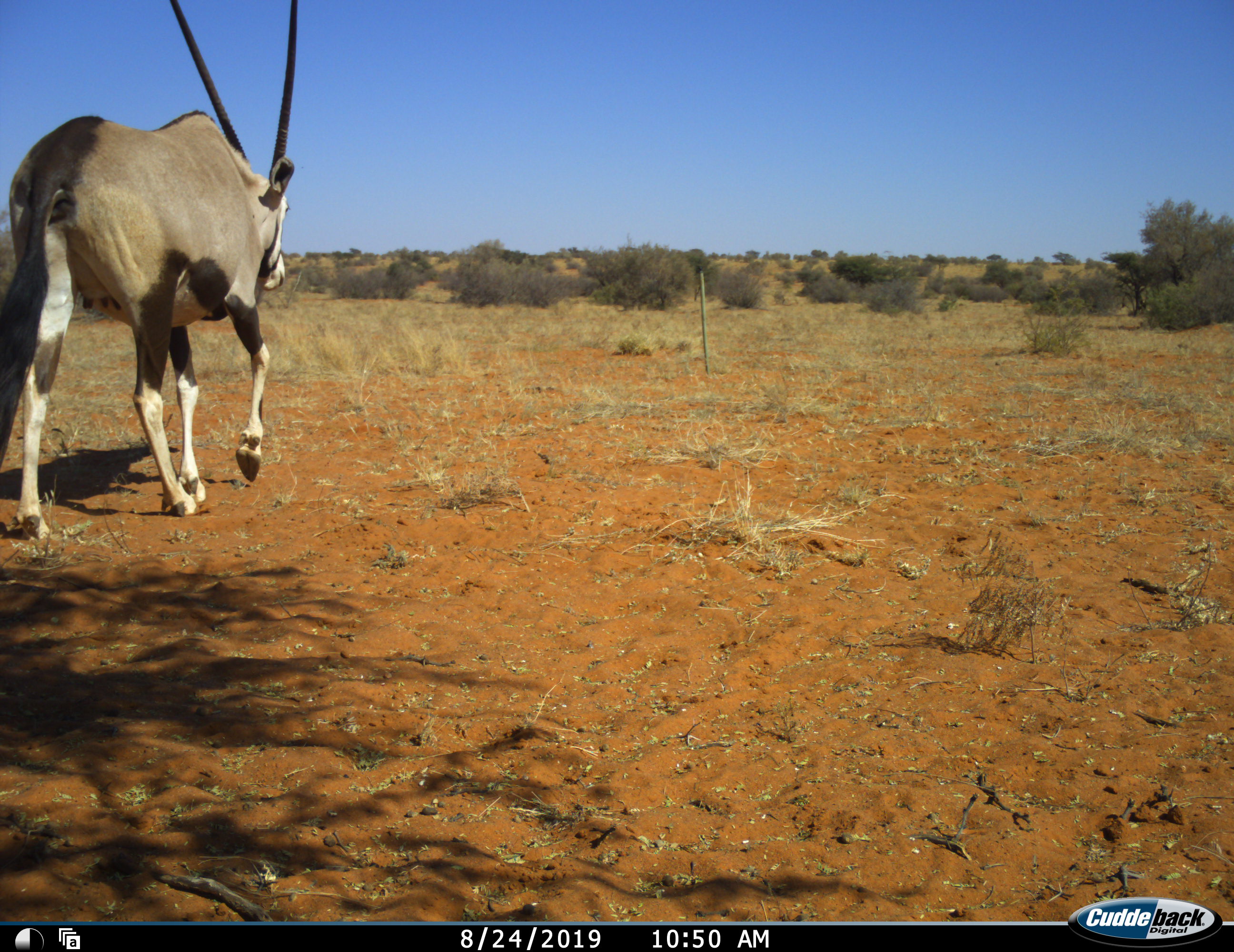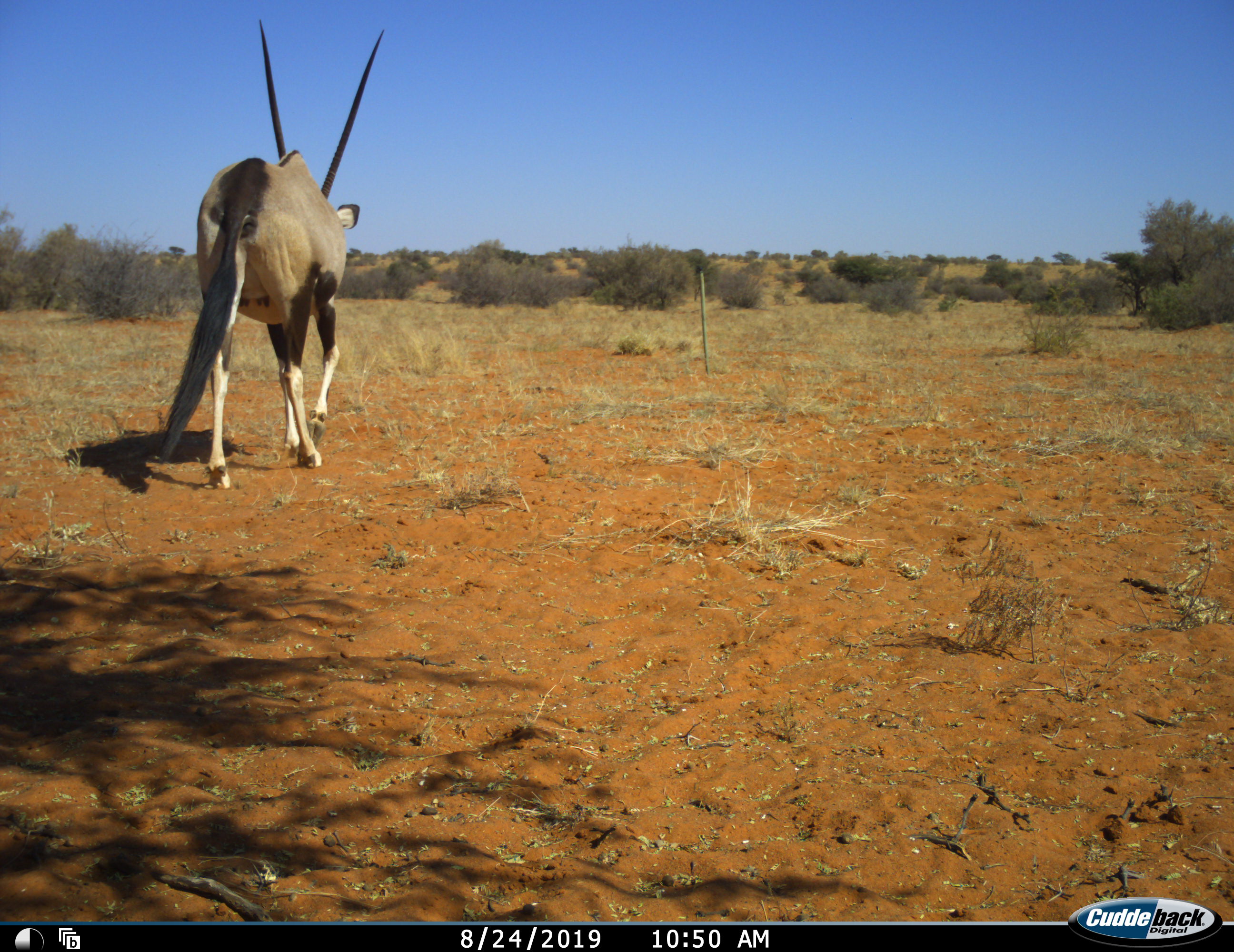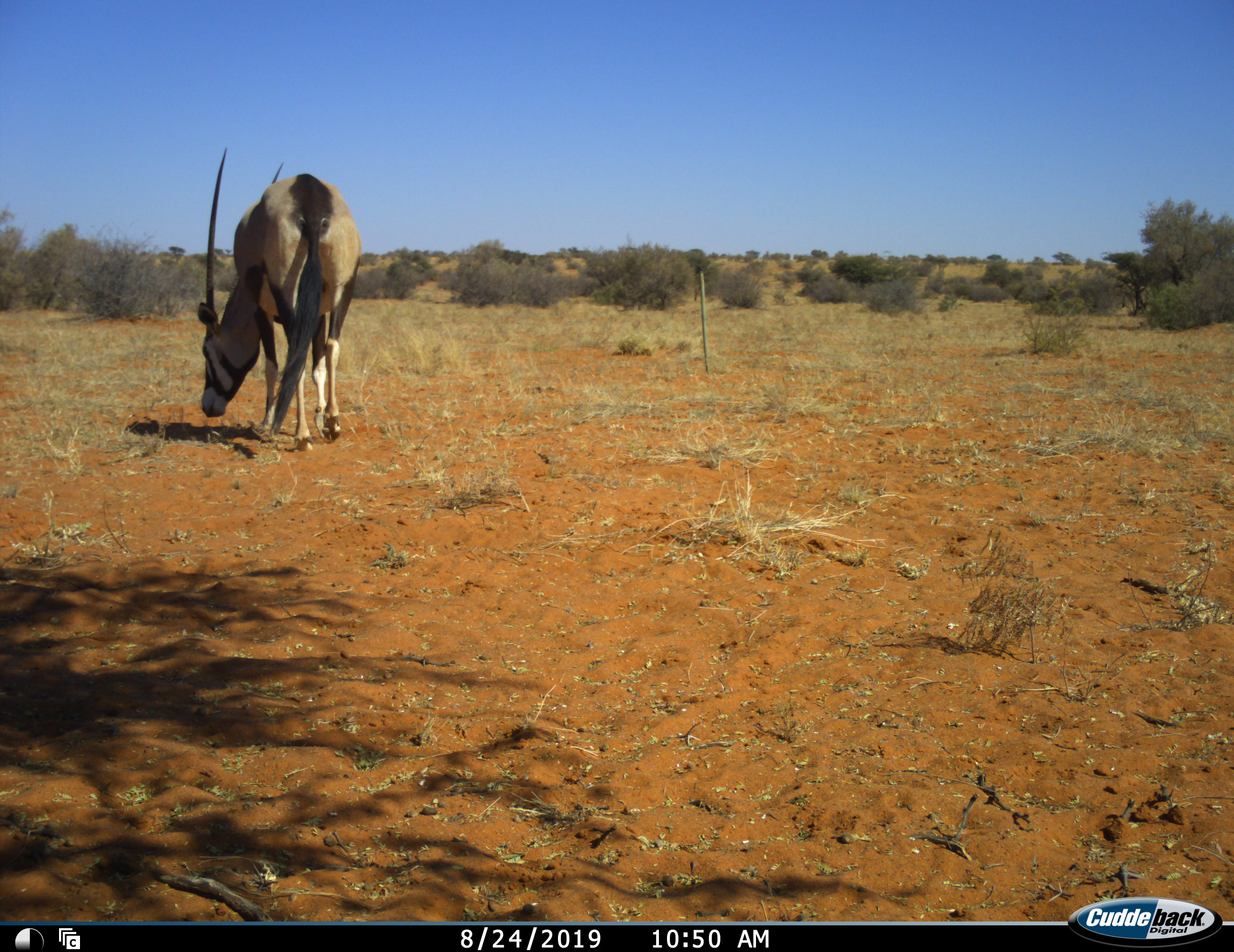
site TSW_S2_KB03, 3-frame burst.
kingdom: Animalia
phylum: Chordata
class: Mammalia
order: Artiodactyla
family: Bovidae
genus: Oryx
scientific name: Oryx gazella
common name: gemsbok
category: oryx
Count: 1.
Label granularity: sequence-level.